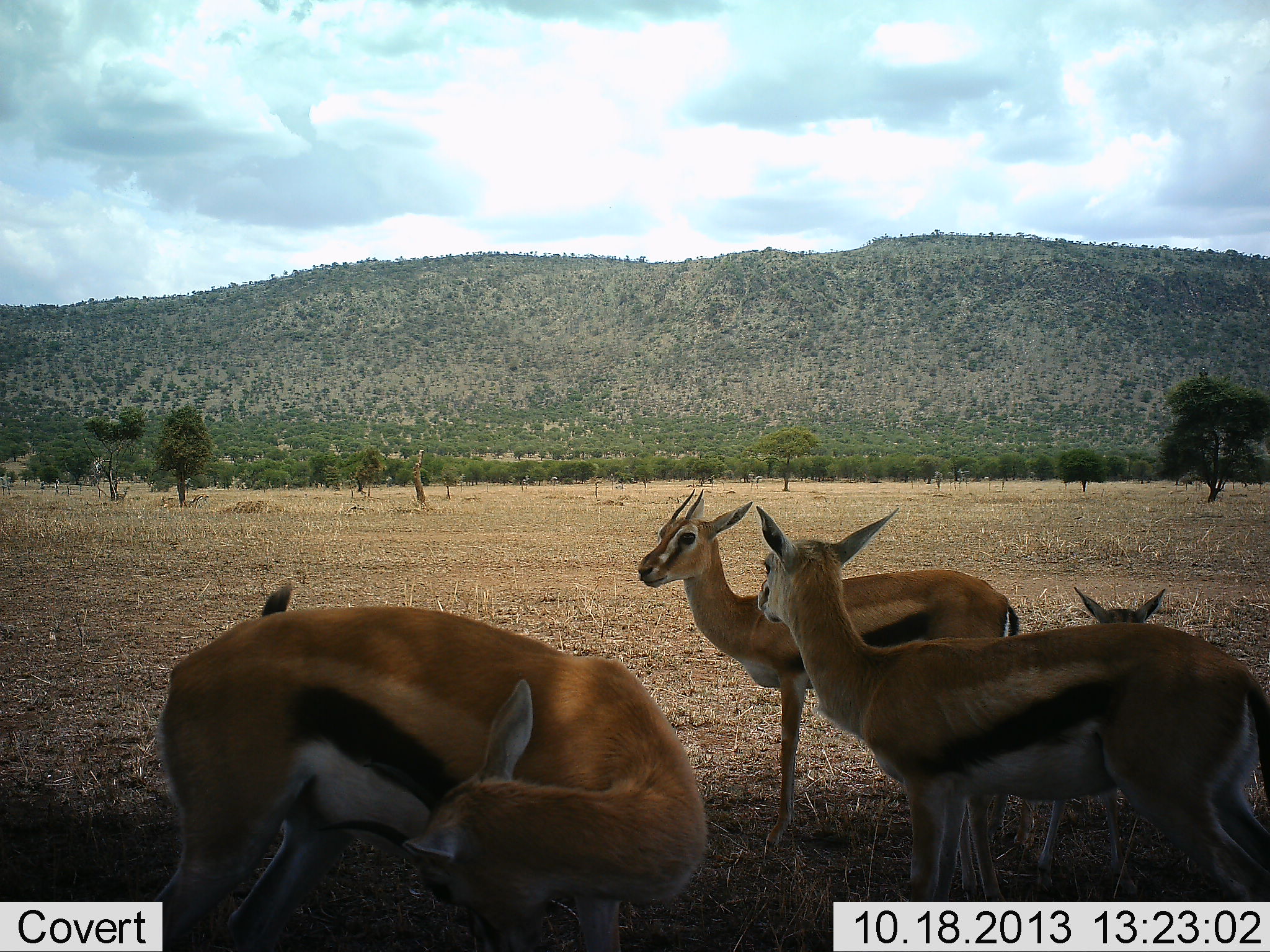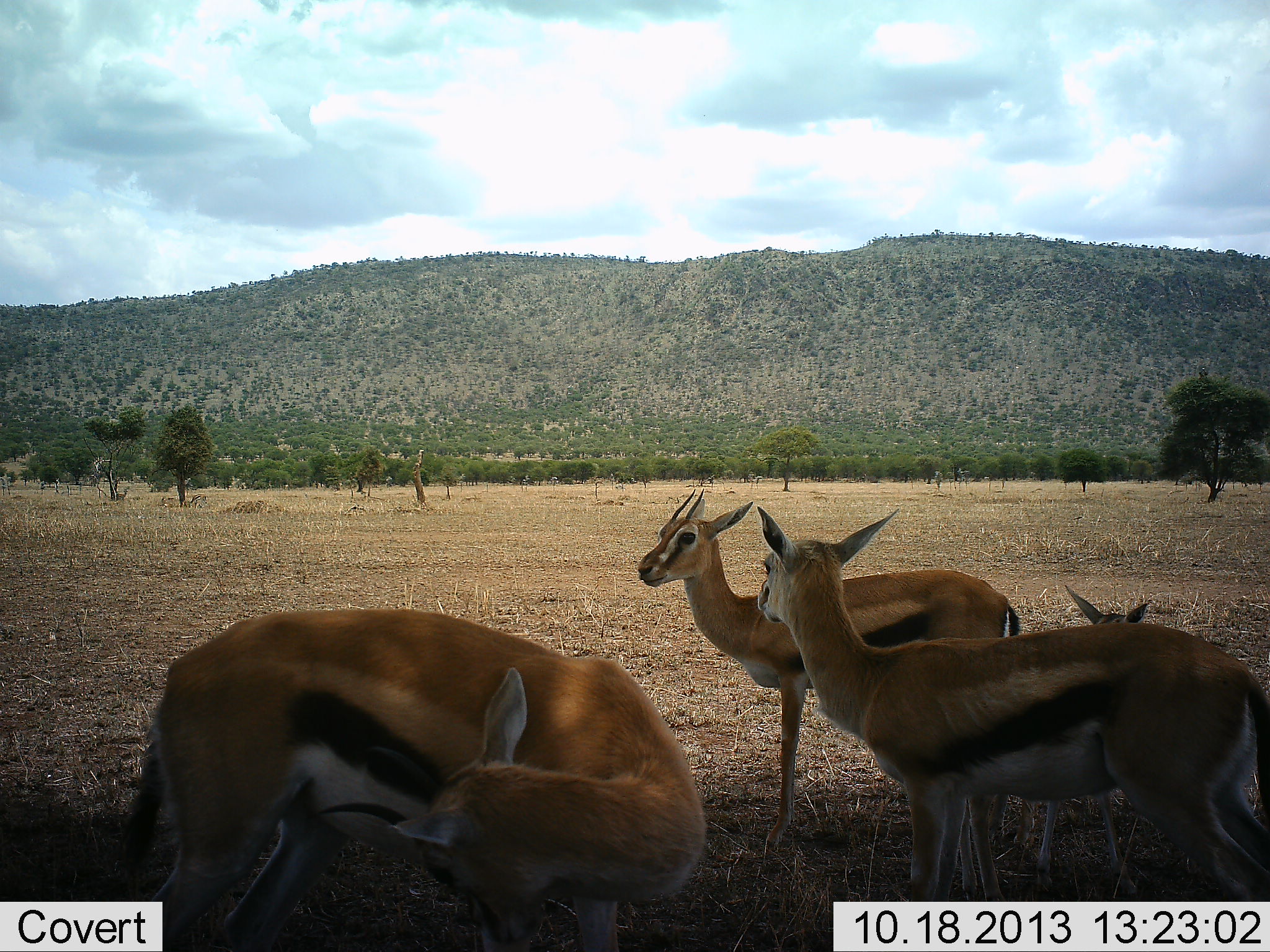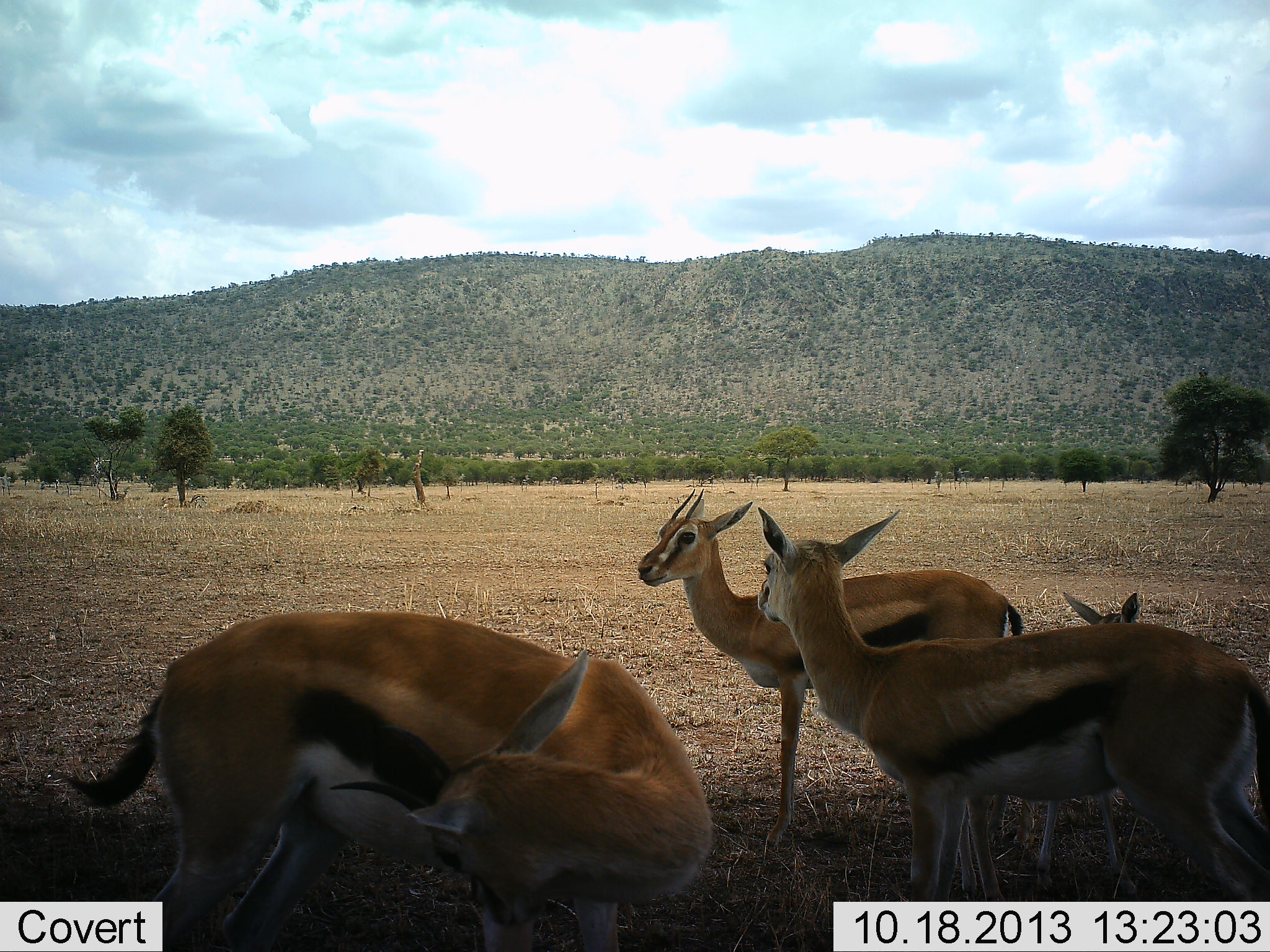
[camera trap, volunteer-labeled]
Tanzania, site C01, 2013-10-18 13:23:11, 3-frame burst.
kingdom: Animalia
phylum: Chordata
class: Mammalia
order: Artiodactyla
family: Bovidae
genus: Eudorcas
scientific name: Eudorcas thomsonii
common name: thomson's gazelle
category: gazellethomsons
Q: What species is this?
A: Gazellethomsons (thomson's gazelle) (Eudorcas thomsonii).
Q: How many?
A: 4.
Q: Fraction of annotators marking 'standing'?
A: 90%.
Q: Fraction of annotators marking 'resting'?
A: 20%.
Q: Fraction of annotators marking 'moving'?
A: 0%.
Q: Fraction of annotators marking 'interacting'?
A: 10%.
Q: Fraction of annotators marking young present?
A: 70%.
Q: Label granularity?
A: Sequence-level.